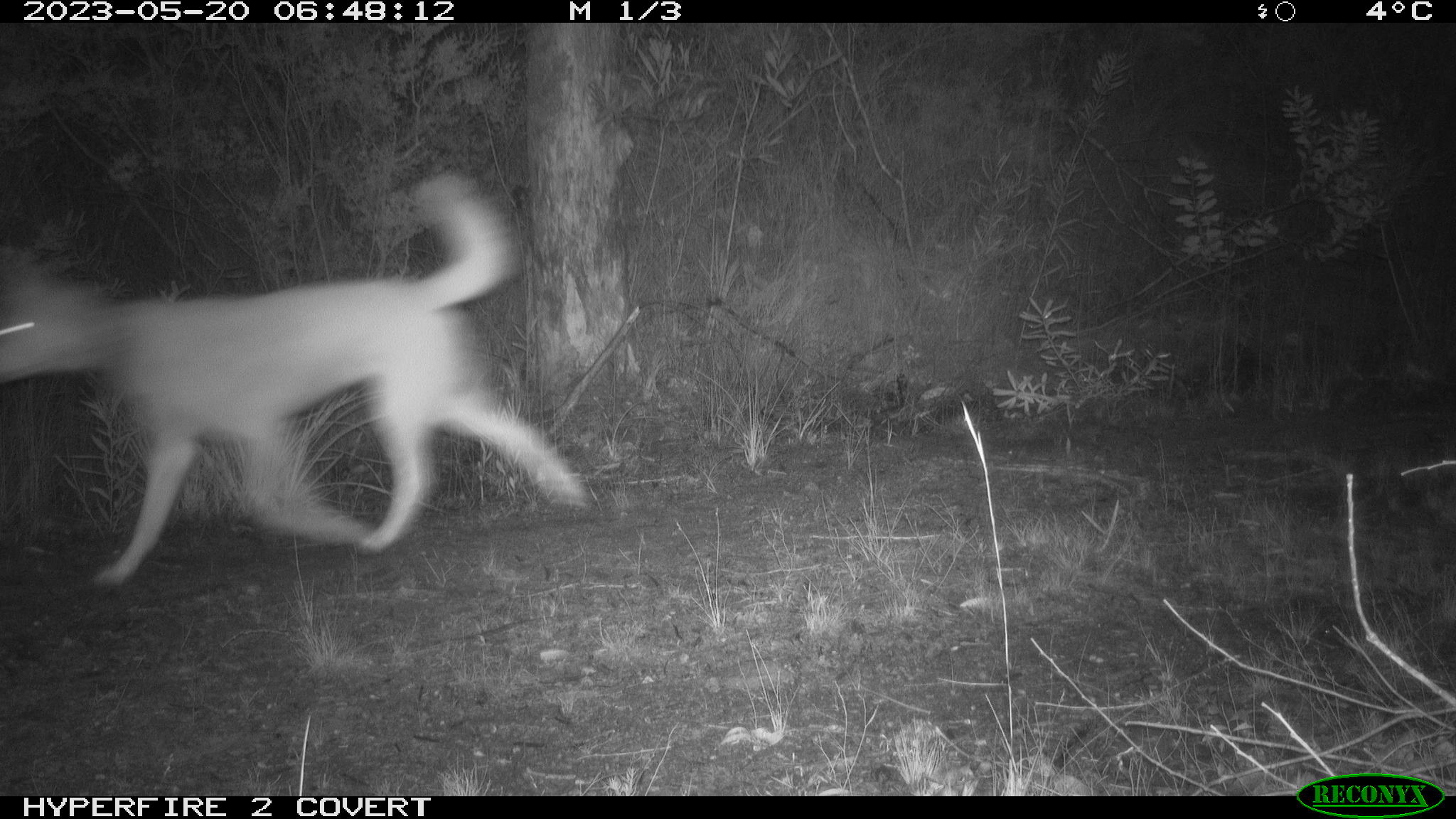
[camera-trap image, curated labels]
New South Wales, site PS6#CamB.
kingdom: Animalia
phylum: Chordata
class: Mammalia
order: Carnivora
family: Canidae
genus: Canis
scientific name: Canis familiaris dingo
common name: dingo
Dingo (Canis familiaris dingo).